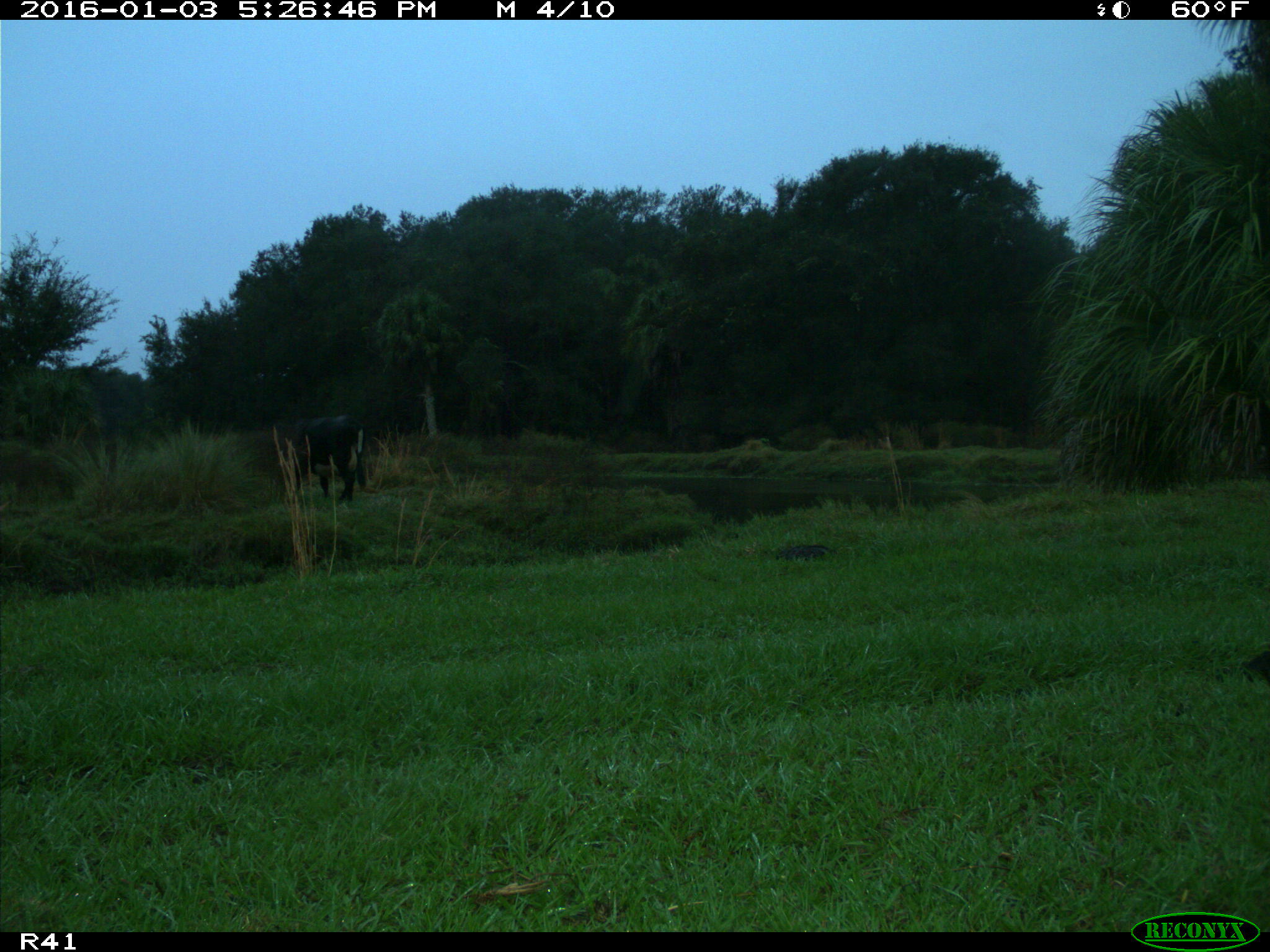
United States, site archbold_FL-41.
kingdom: Animalia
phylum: Chordata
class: Mammalia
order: Artiodactyla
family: Bovidae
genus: Bos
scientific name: Bos taurus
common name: domestic cow